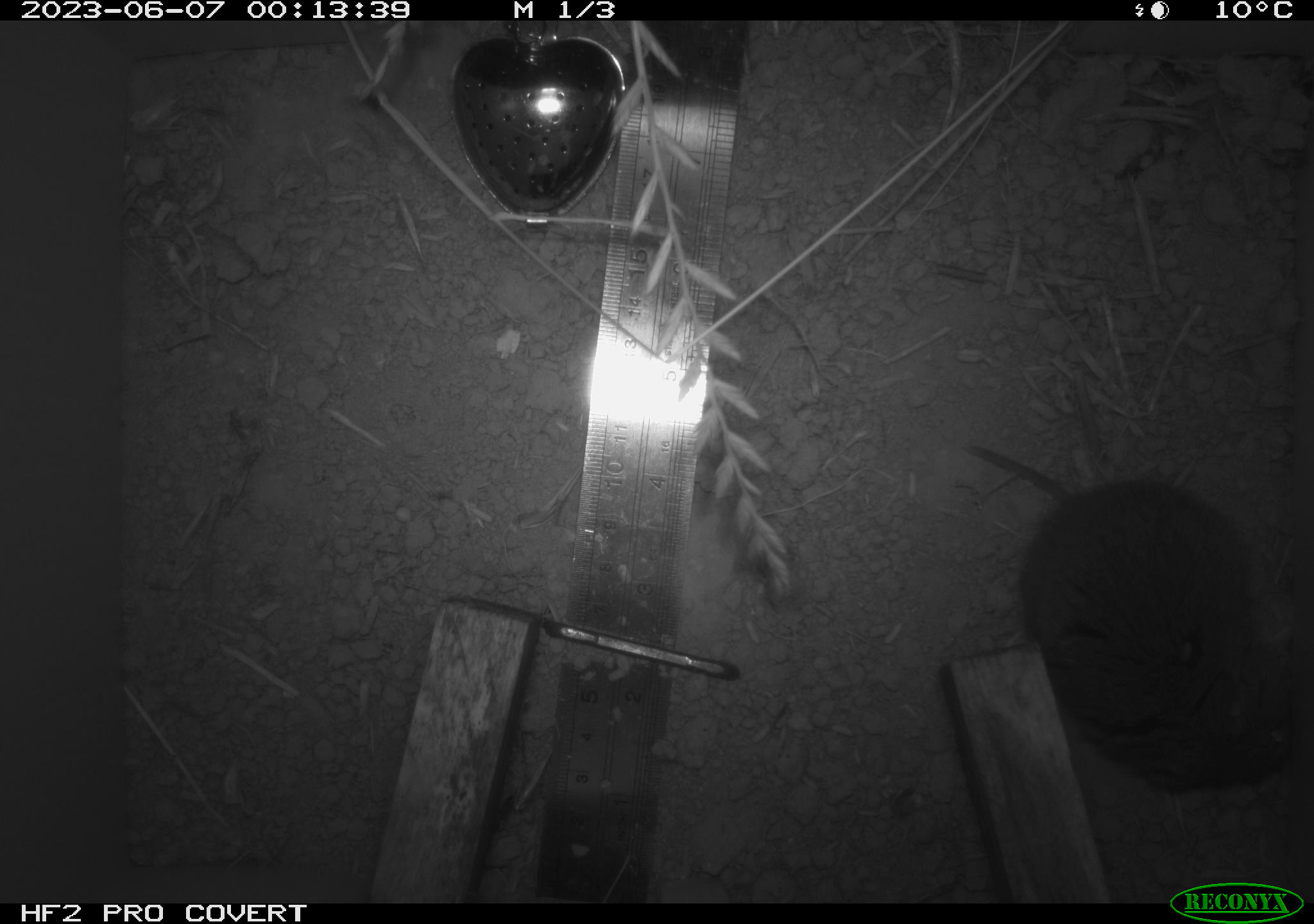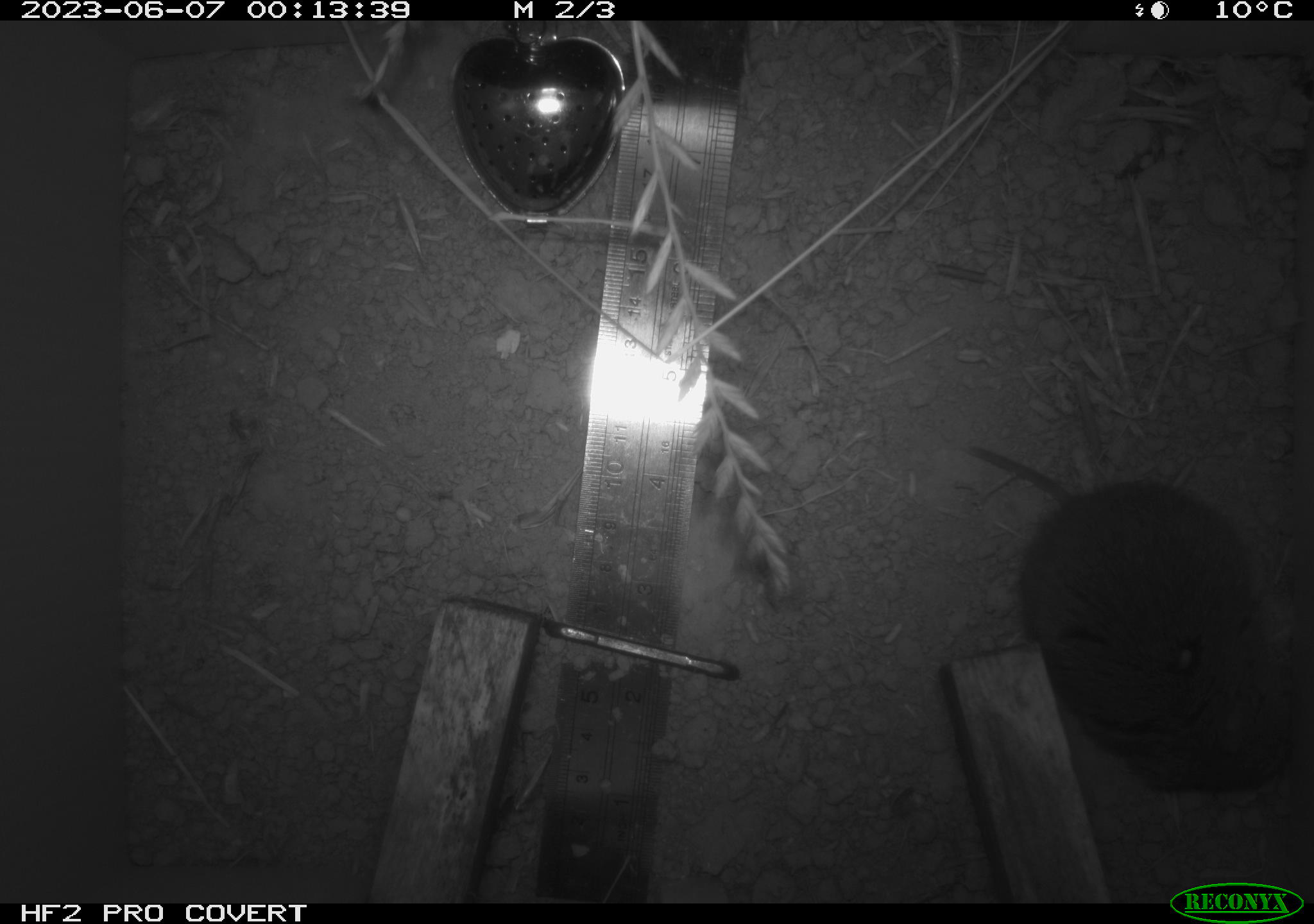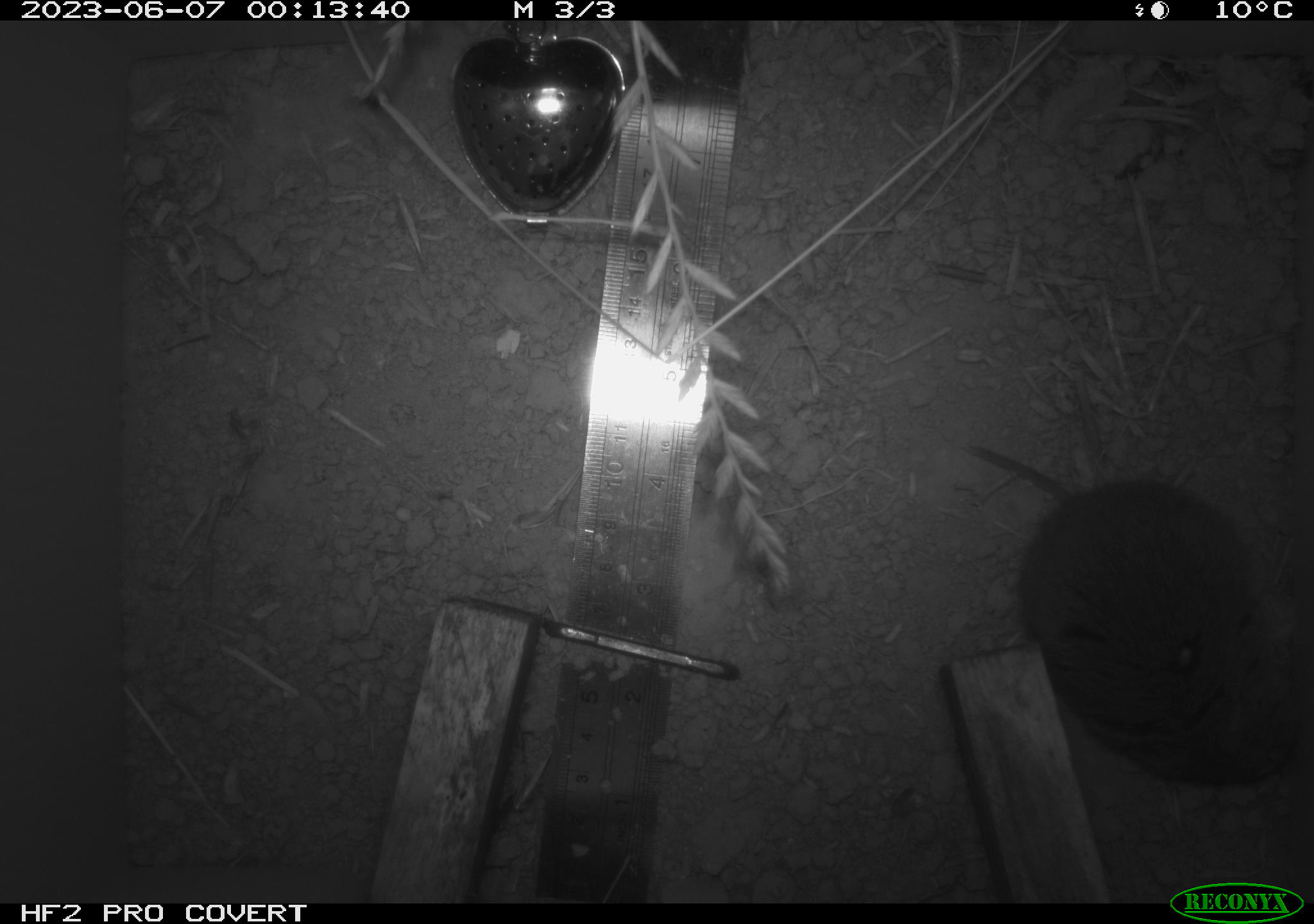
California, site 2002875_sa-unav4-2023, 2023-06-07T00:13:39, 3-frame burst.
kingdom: Animalia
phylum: Chordata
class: Mammalia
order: Rodentia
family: Cricetidae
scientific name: Arvicolinae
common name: voles, lemmings, and muskrats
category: arvicolinae subfamily